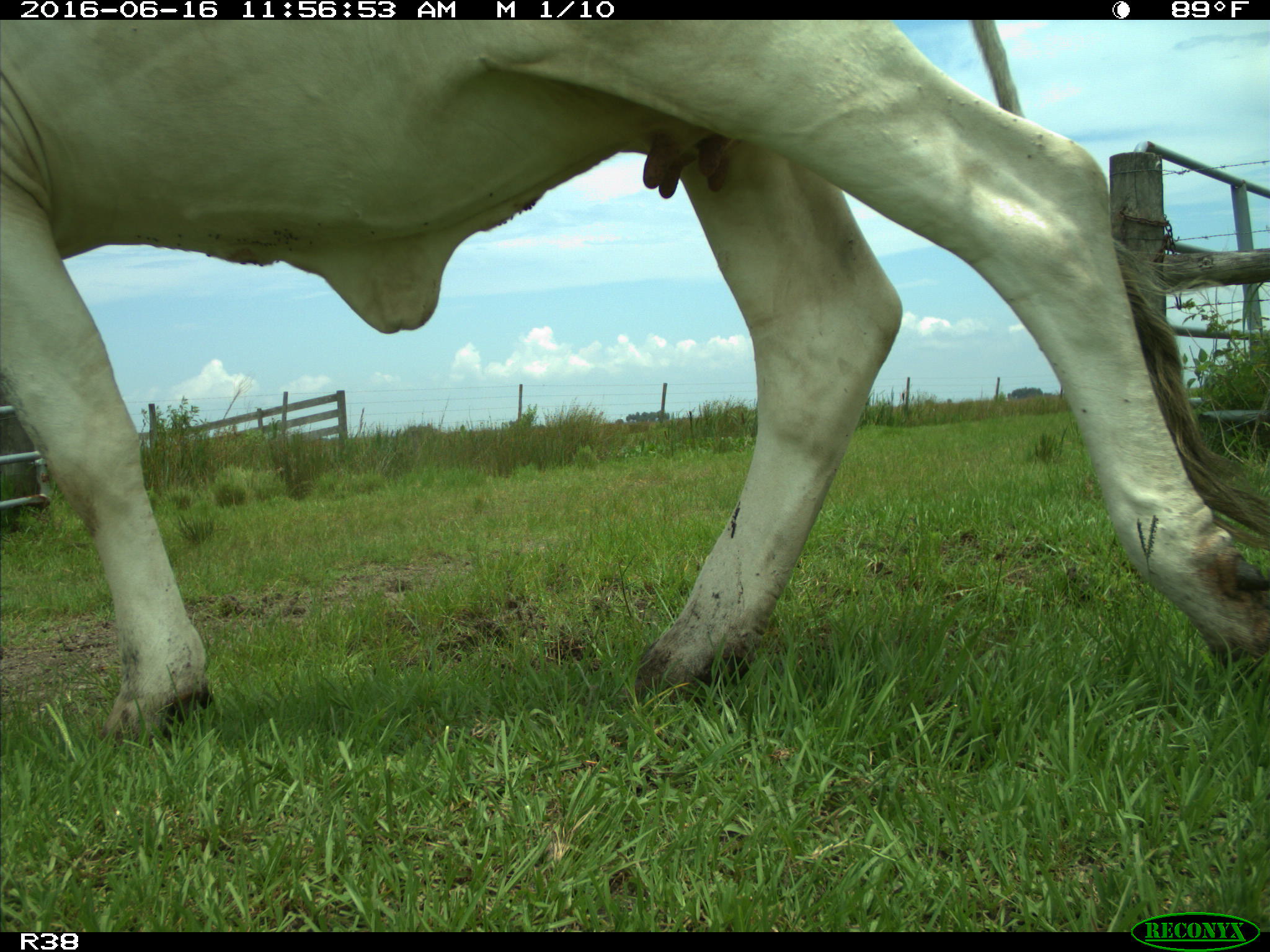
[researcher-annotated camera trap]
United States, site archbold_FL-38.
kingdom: Animalia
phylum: Chordata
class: Mammalia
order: Artiodactyla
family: Bovidae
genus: Bos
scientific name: Bos taurus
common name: domestic cow